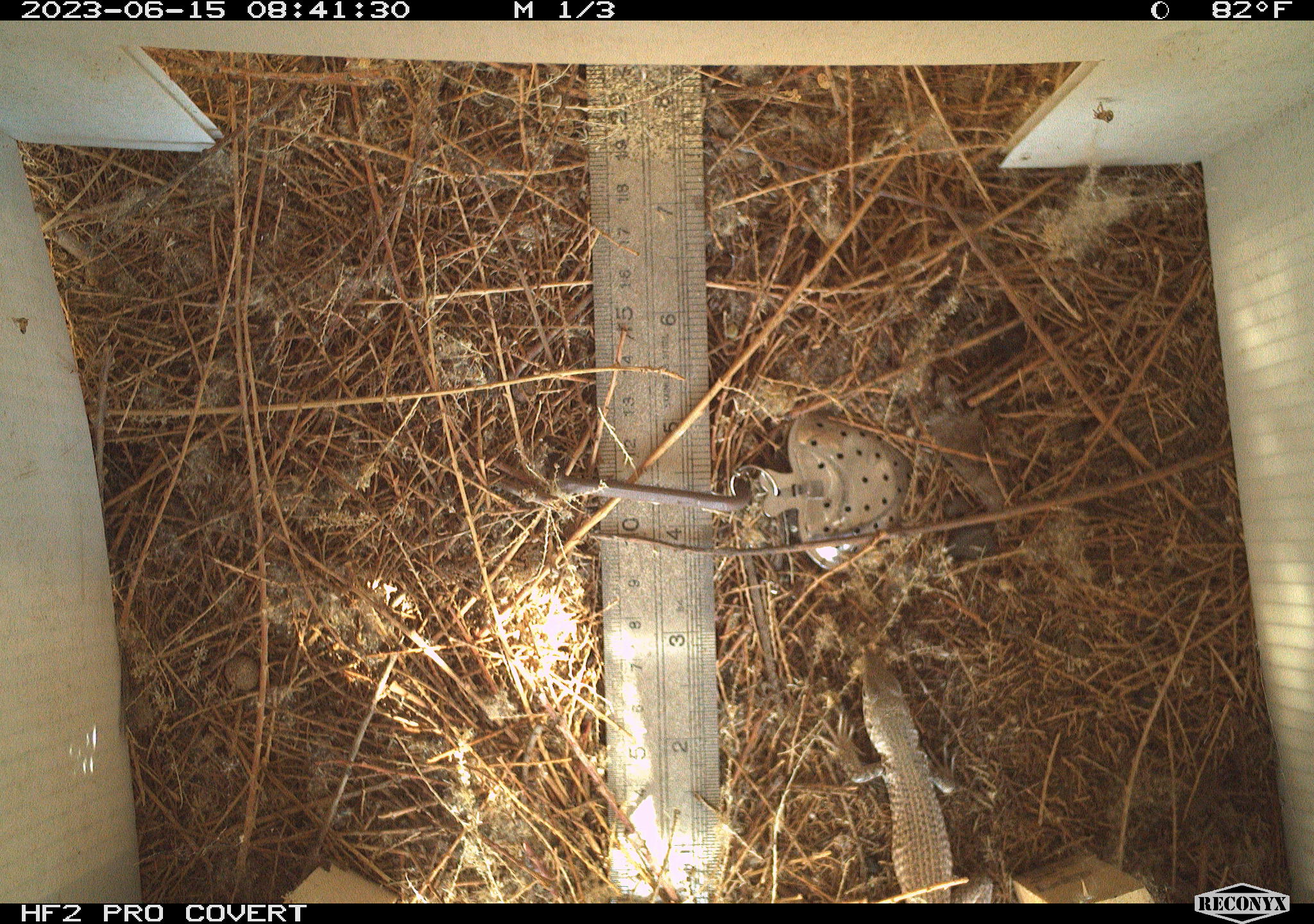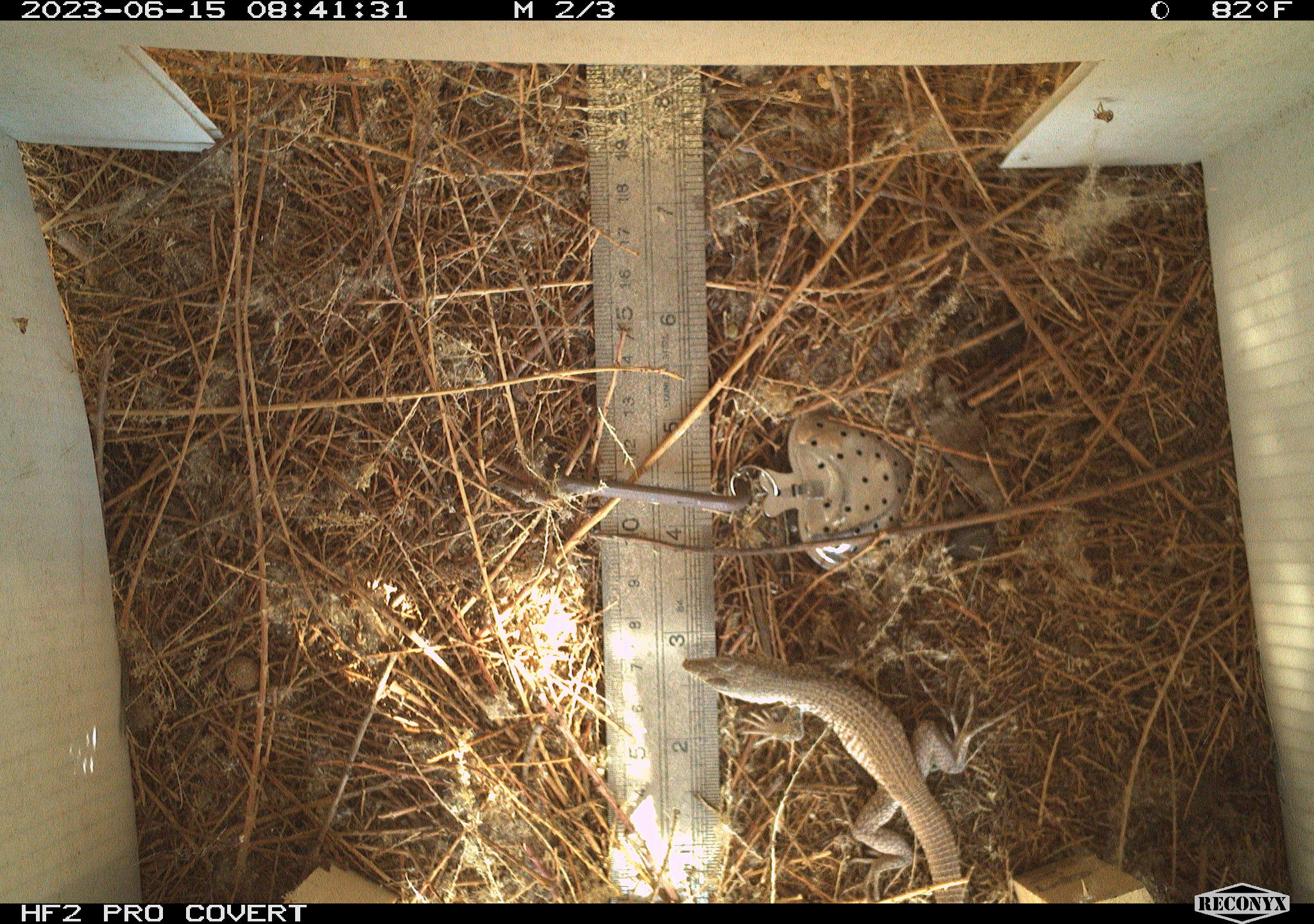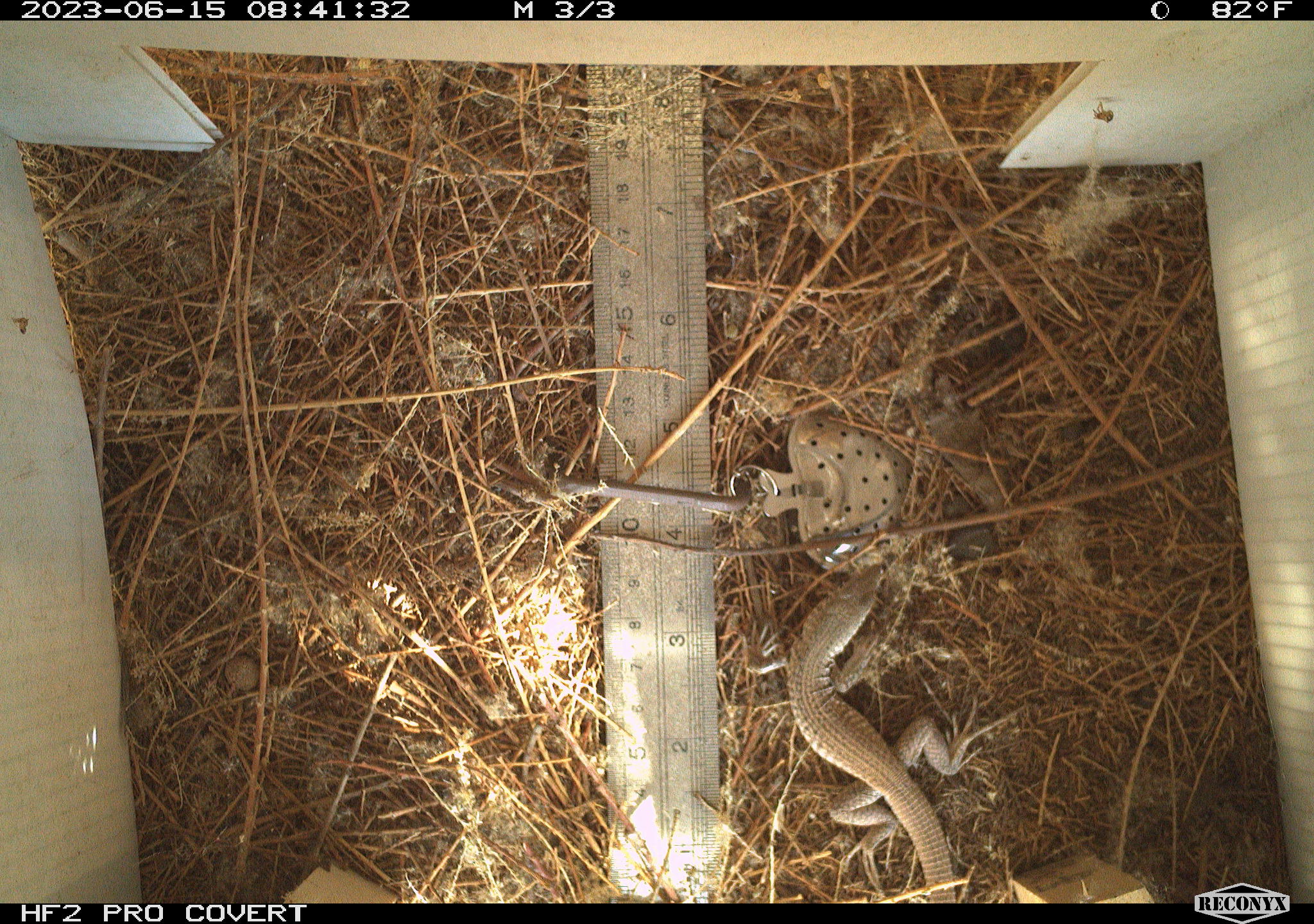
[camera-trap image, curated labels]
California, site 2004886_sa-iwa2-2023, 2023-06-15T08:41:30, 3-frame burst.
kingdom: Animalia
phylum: Chordata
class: Reptilia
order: Squamata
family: Teiidae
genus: Aspidoscelis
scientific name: Aspidoscelis tigris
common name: western whiptail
Western whiptail (Aspidoscelis tigris).